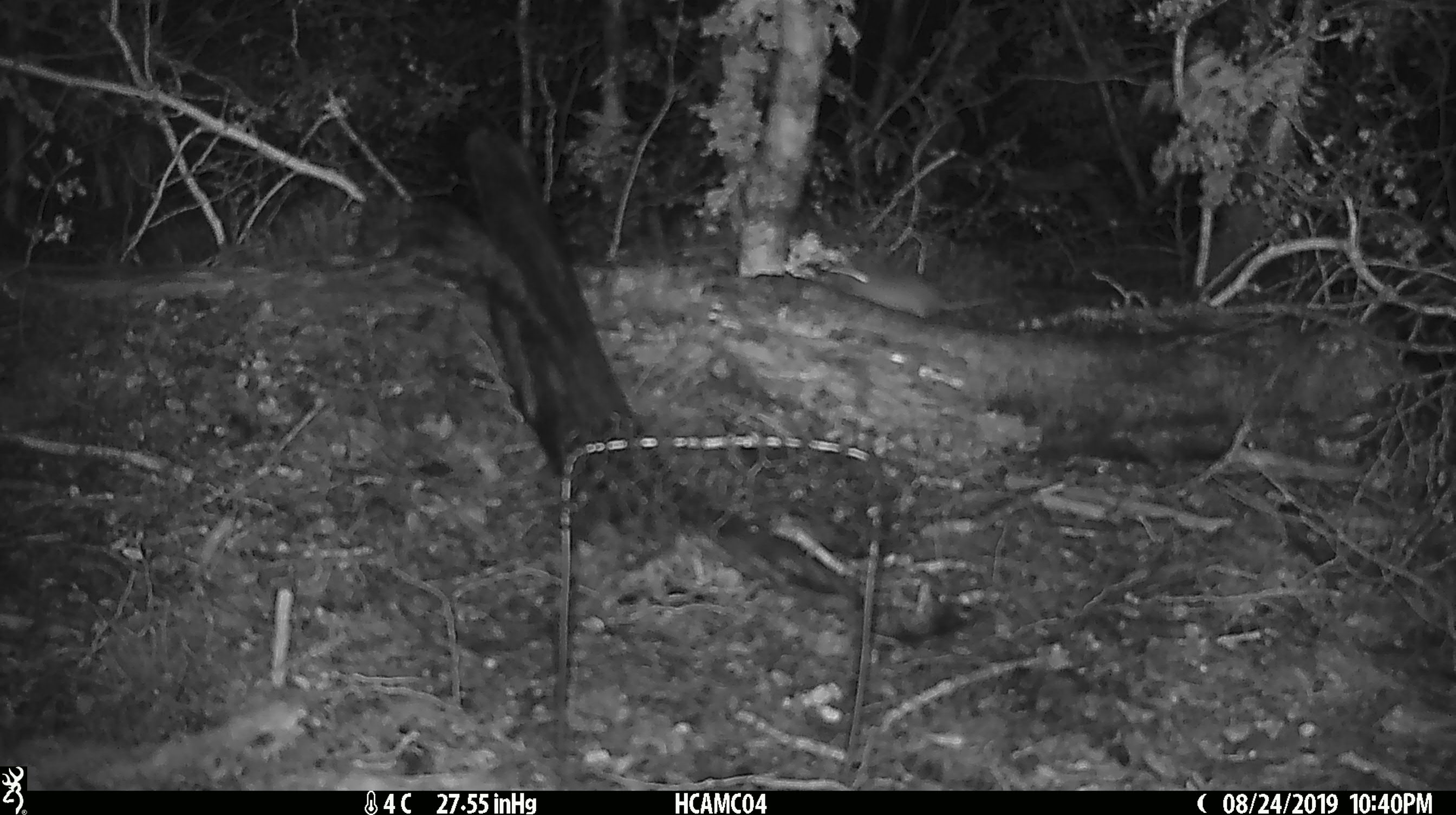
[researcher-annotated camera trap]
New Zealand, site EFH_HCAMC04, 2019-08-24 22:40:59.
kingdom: Animalia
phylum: Chordata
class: Mammalia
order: Rodentia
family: Muridae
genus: Mus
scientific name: Mus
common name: mouse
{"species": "mouse (Mus)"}